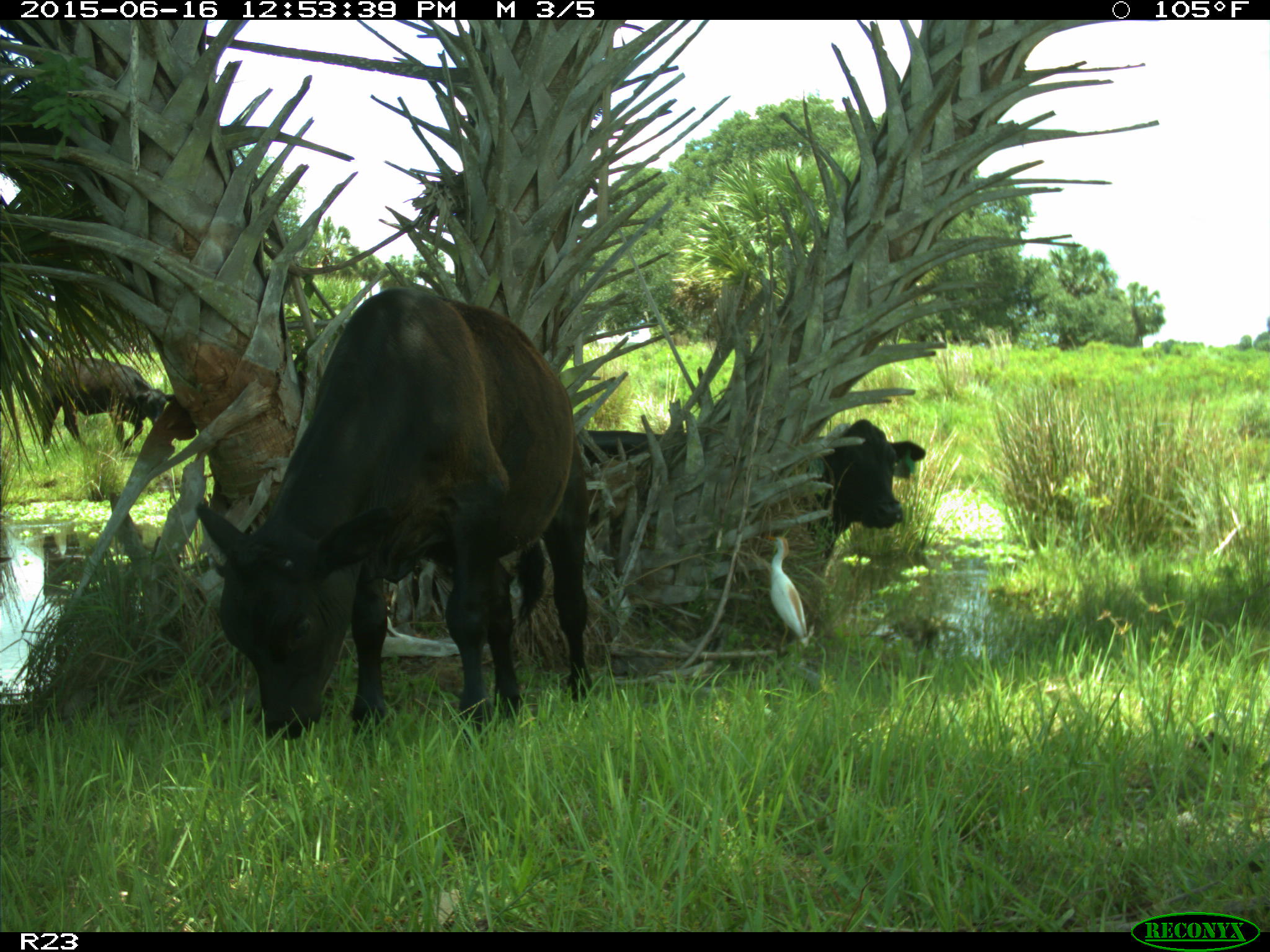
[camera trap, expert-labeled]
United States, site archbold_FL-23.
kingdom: Animalia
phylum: Chordata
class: Mammalia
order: Artiodactyla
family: Bovidae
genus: Bos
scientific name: Bos taurus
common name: domestic cow